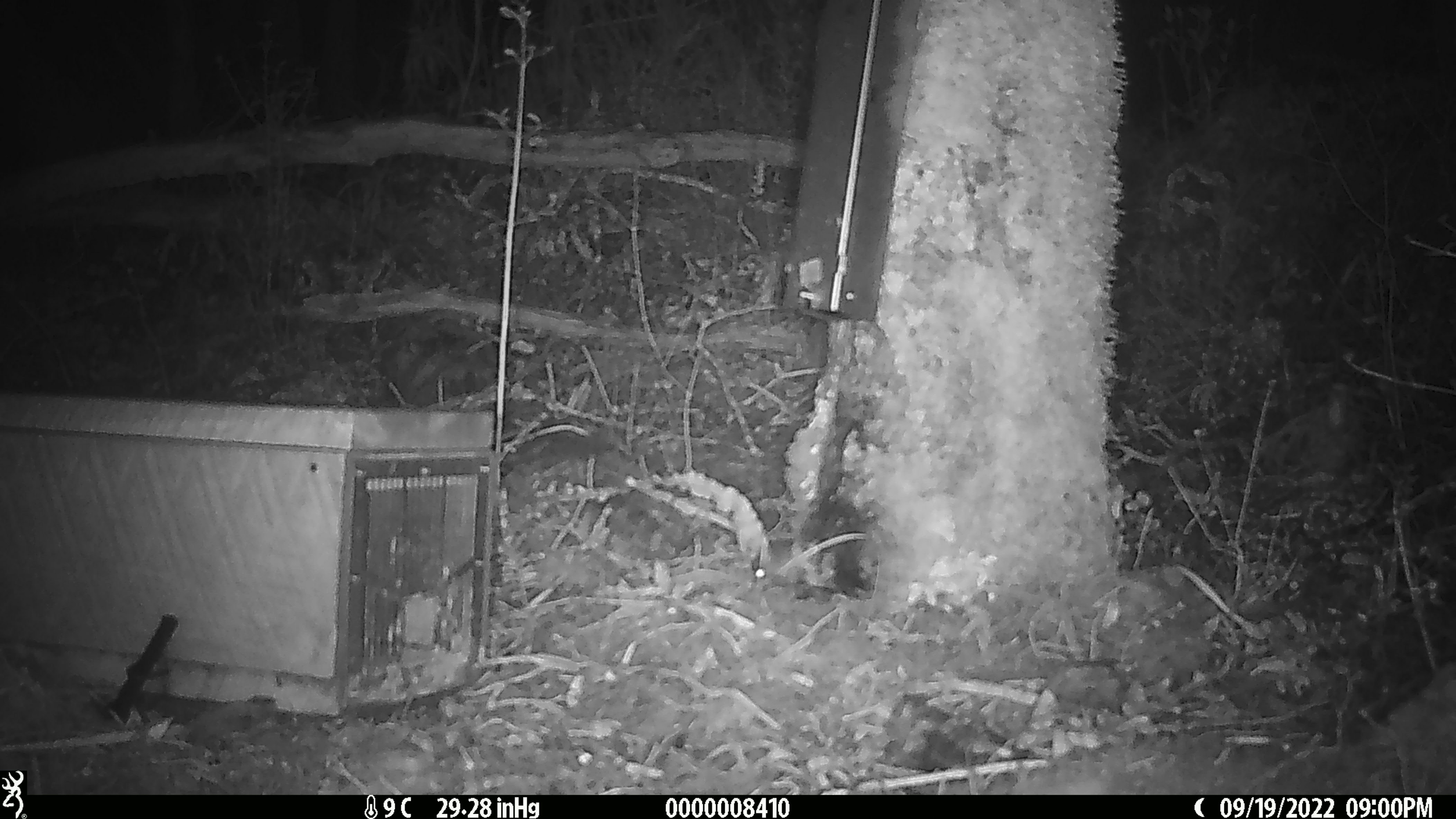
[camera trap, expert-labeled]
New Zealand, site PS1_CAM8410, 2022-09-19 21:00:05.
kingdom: Animalia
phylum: Chordata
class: Mammalia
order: Rodentia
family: Muridae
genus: Mus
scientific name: Mus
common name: mouse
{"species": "mouse (Mus)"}